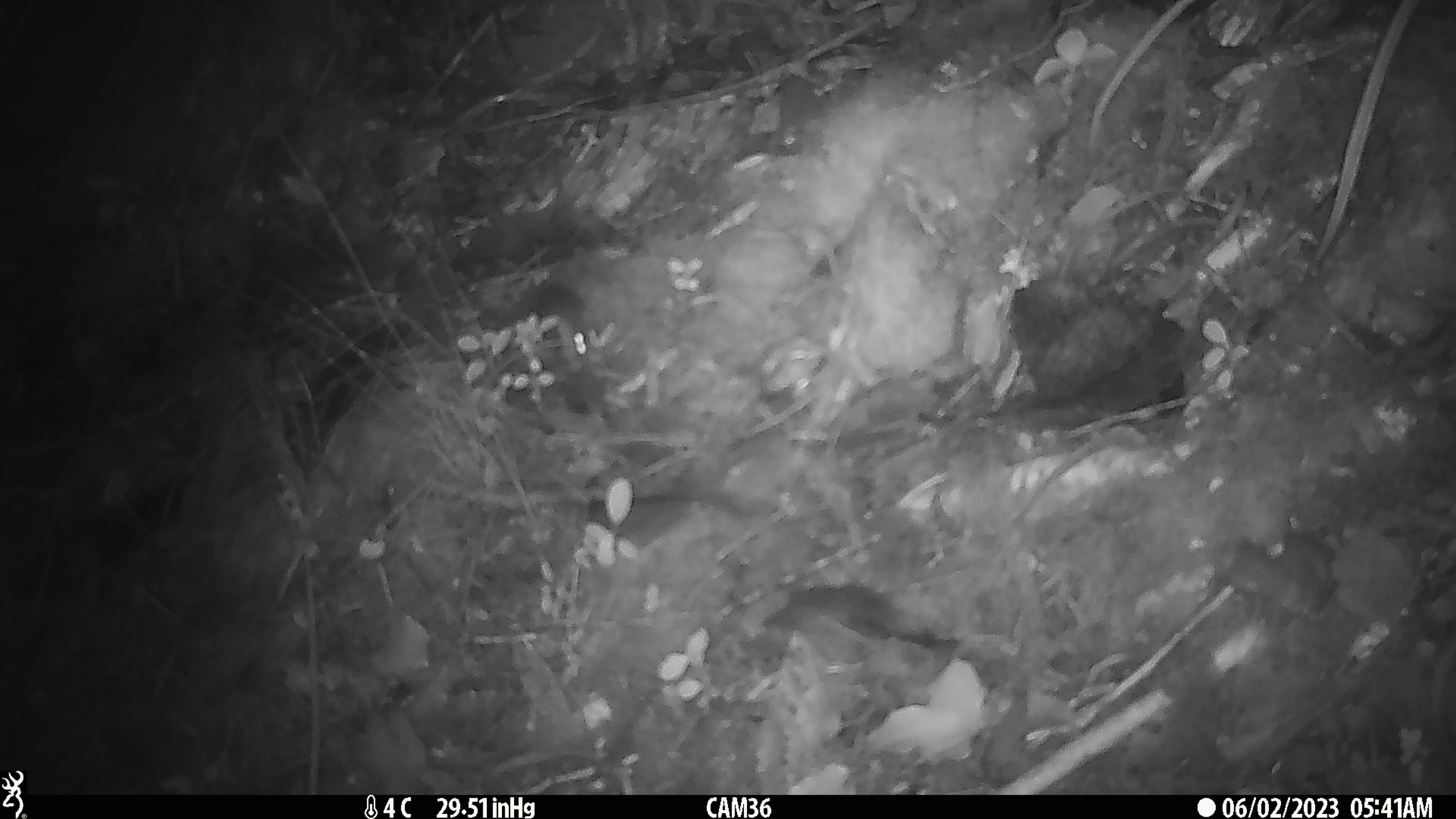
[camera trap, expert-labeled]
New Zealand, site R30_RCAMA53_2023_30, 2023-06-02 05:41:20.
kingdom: Animalia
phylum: Chordata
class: Mammalia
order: Rodentia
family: Muridae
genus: Mus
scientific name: Mus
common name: mouse